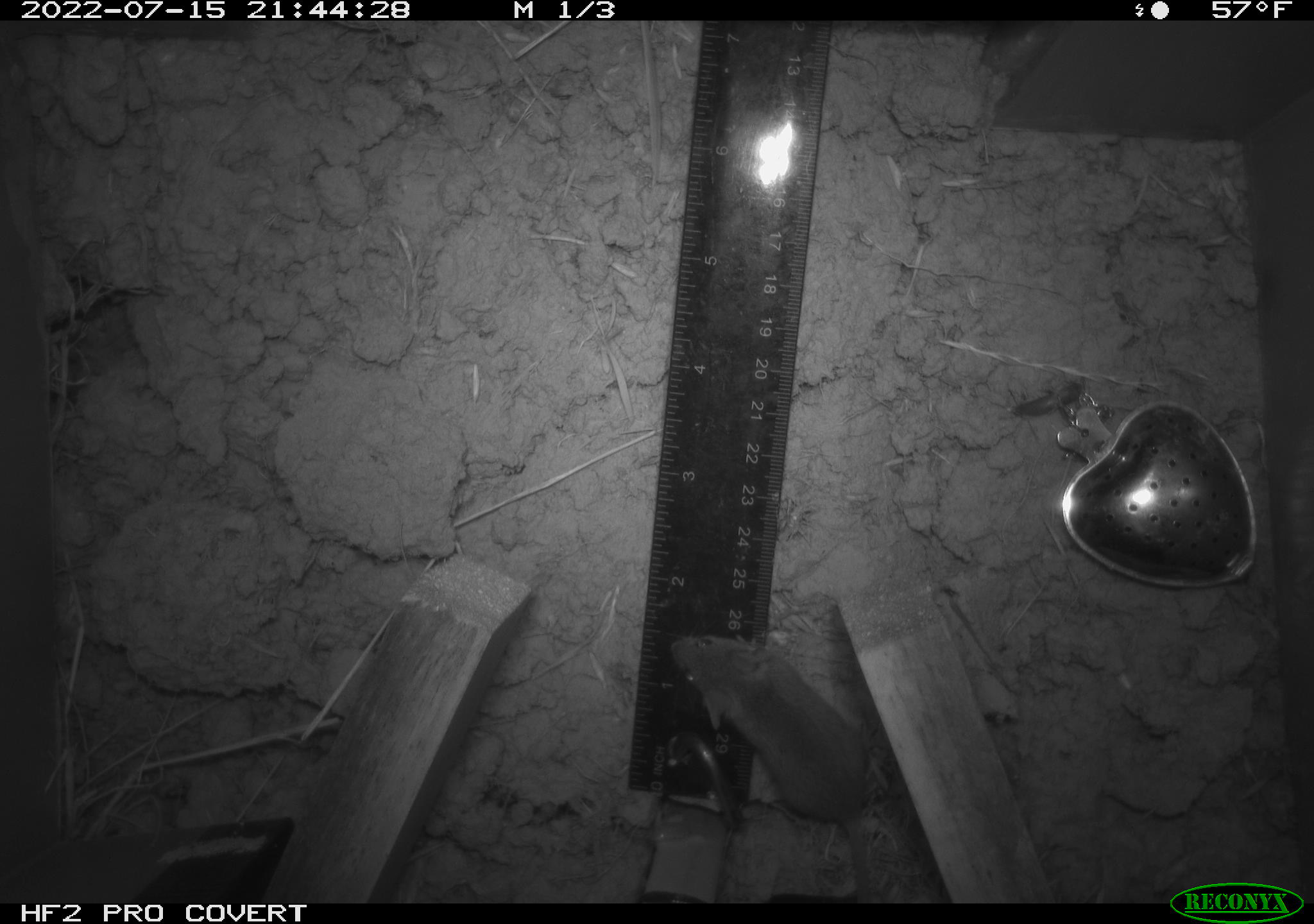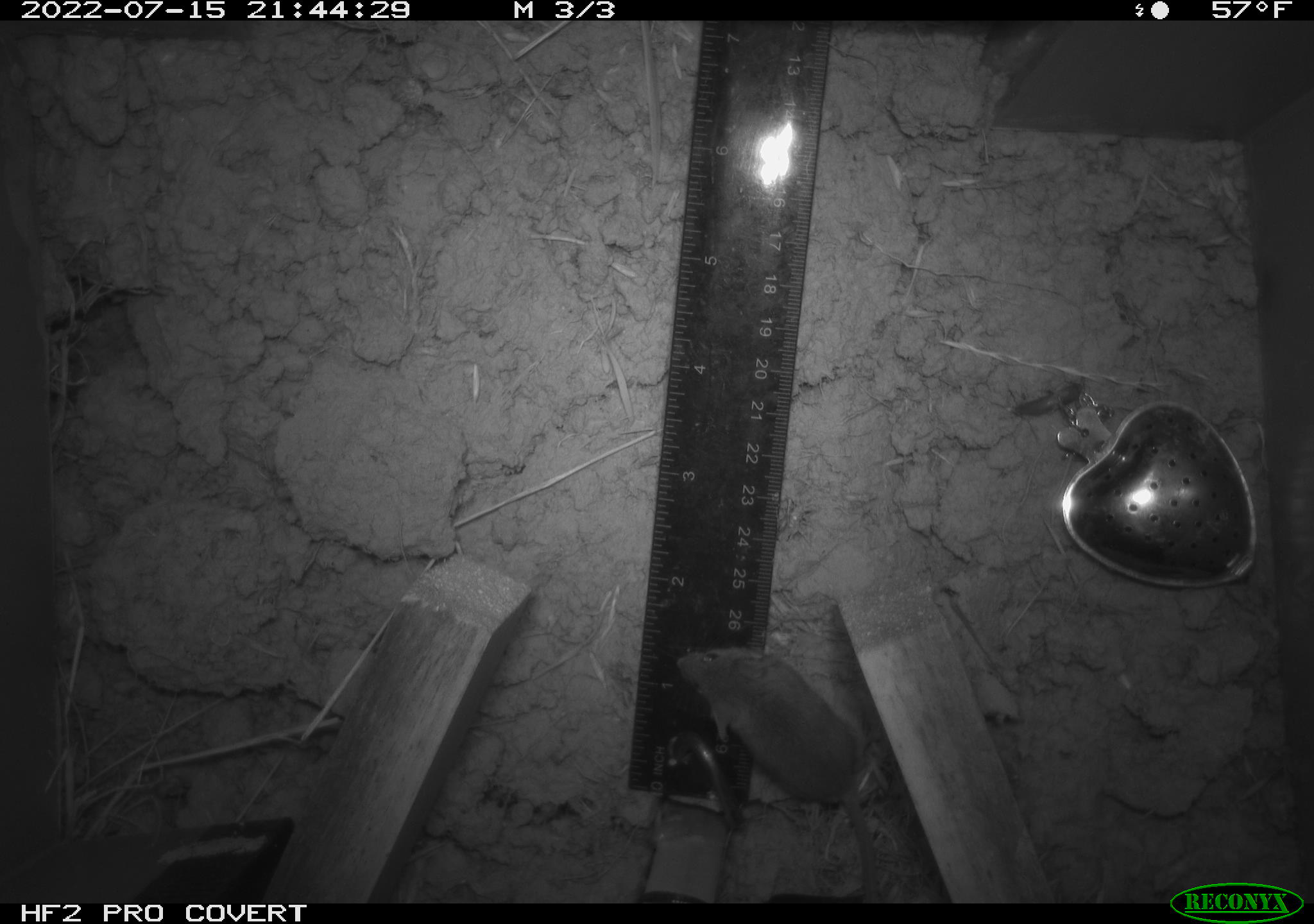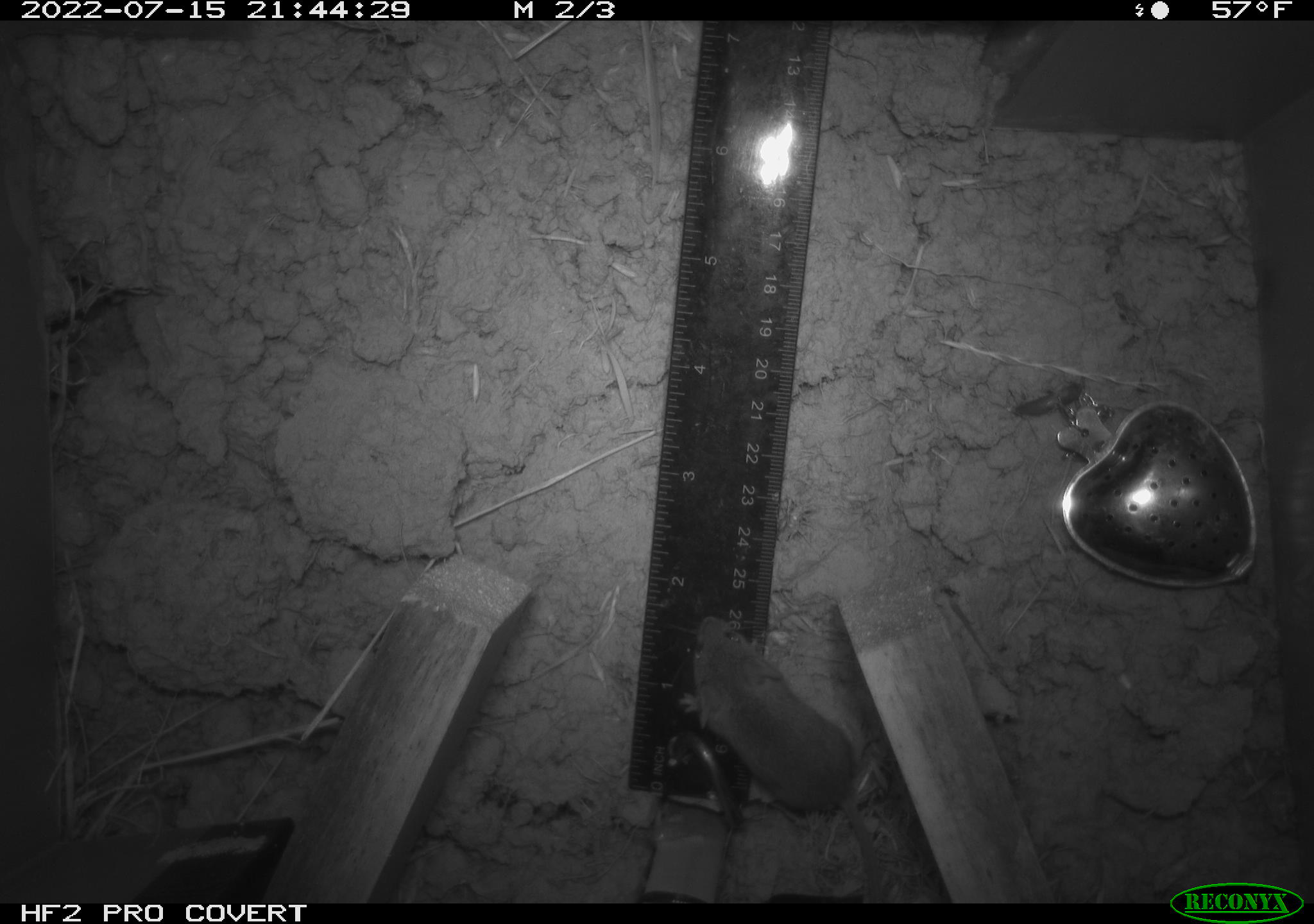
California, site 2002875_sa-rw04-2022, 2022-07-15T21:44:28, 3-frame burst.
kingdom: Animalia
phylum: Chordata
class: Mammalia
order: Rodentia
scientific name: Rodentia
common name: mouse species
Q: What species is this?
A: Mouse species (Rodentia).